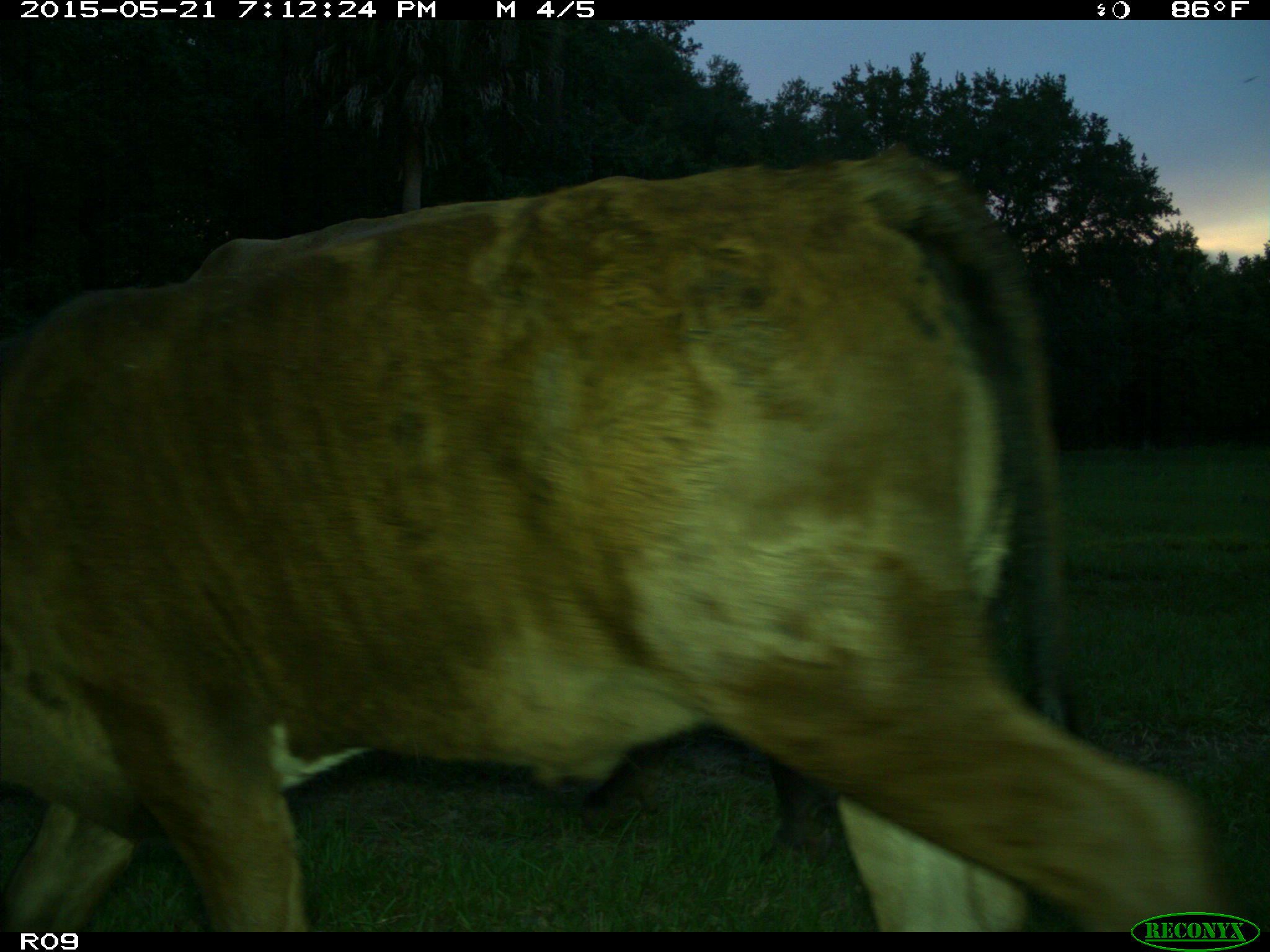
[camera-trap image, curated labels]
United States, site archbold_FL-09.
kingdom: Animalia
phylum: Chordata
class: Mammalia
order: Artiodactyla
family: Bovidae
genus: Bos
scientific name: Bos taurus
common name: domestic cow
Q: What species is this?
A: Bos taurus (domestic cow).